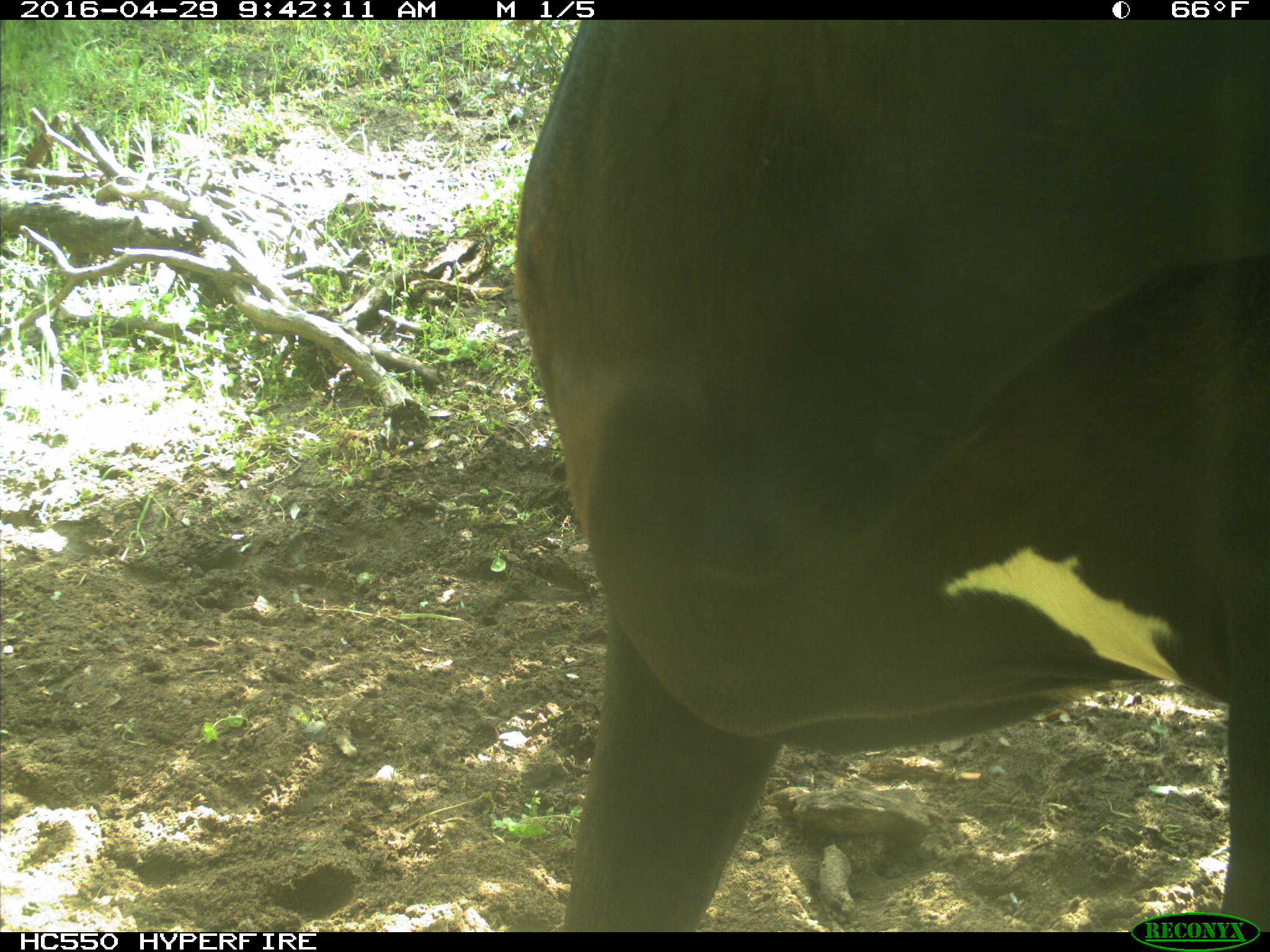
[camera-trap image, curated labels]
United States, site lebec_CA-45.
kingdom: Animalia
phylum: Chordata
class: Mammalia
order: Artiodactyla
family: Bovidae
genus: Bos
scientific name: Bos taurus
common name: domestic cow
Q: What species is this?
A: Bos taurus (domestic cow).